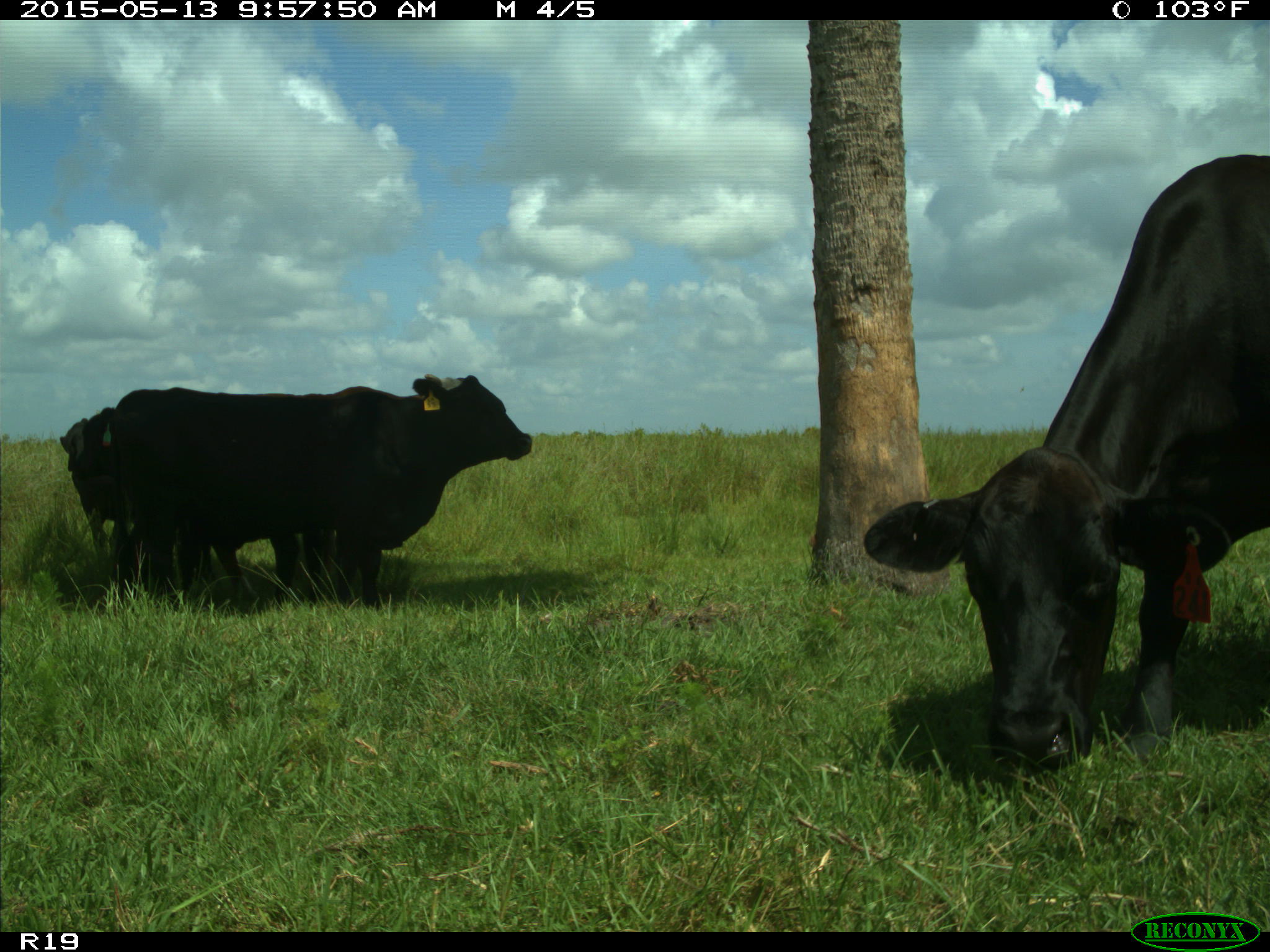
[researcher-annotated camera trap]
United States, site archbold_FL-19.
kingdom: Animalia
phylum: Chordata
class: Mammalia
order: Artiodactyla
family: Bovidae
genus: Bos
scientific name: Bos taurus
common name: domestic cow